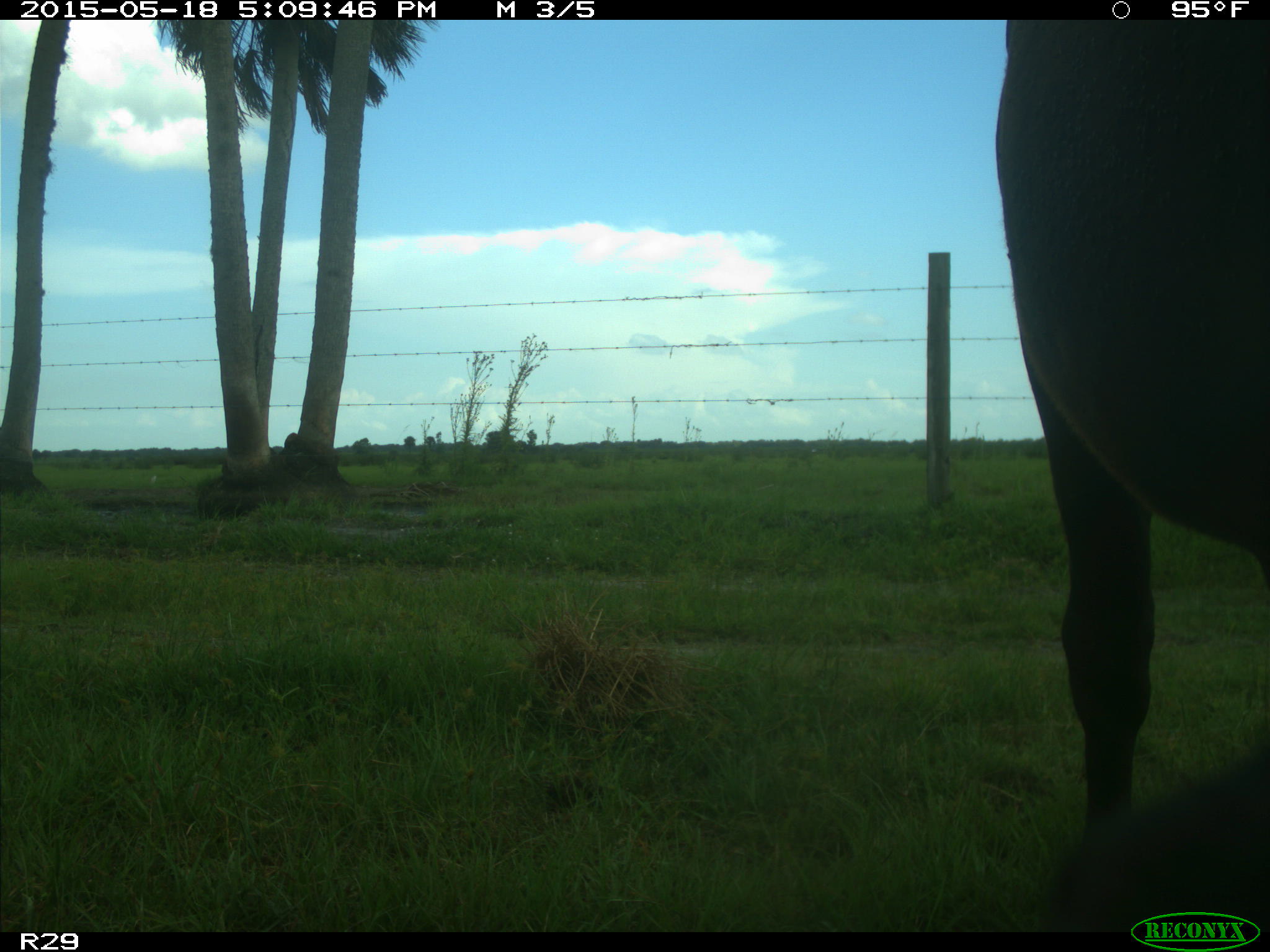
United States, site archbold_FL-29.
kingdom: Animalia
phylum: Chordata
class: Mammalia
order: Artiodactyla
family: Bovidae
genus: Bos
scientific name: Bos taurus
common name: domestic cow